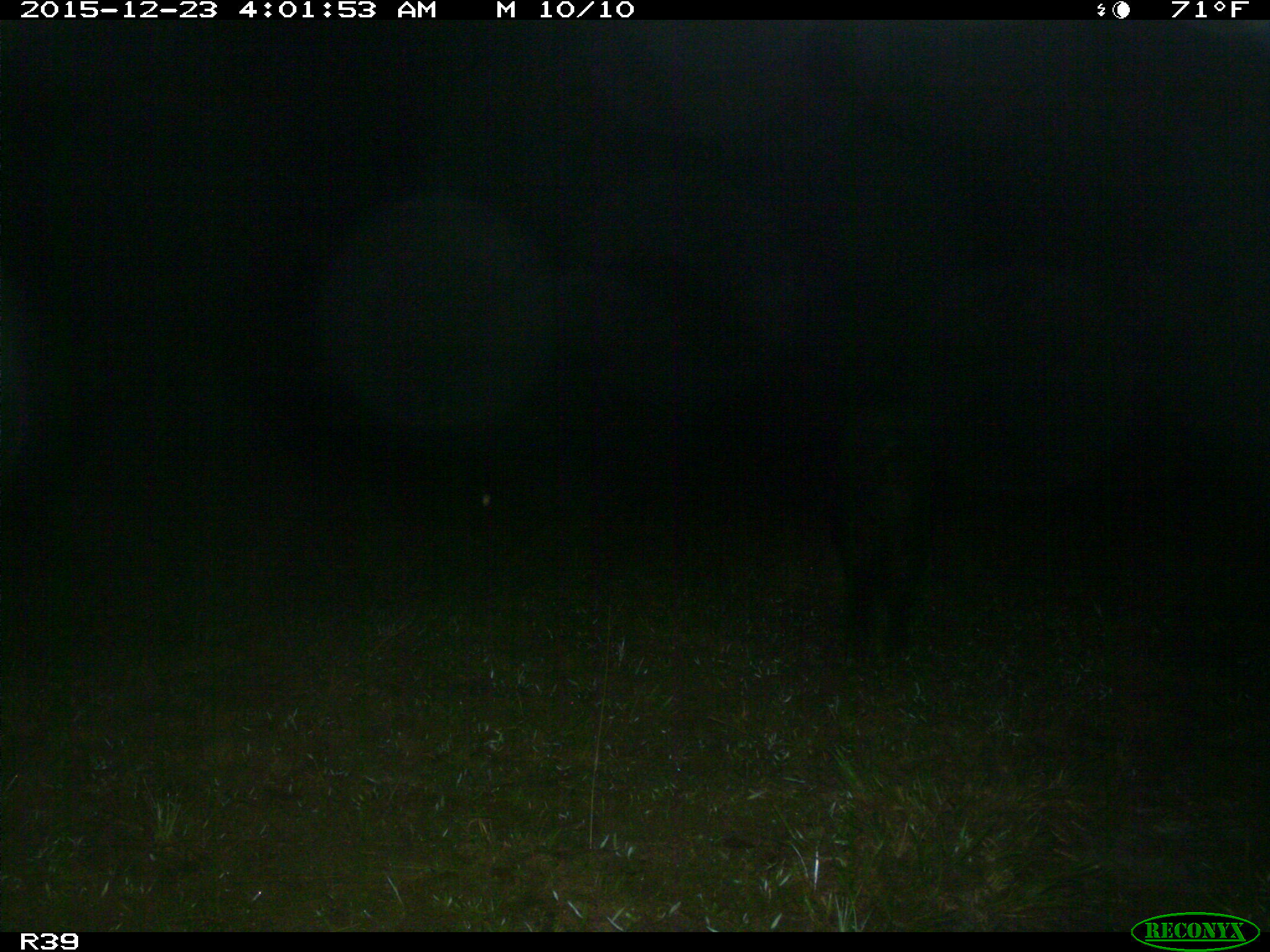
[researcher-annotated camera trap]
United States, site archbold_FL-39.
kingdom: Animalia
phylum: Chordata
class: Mammalia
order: Artiodactyla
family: Suidae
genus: Sus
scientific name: Sus scrofa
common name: wild boar